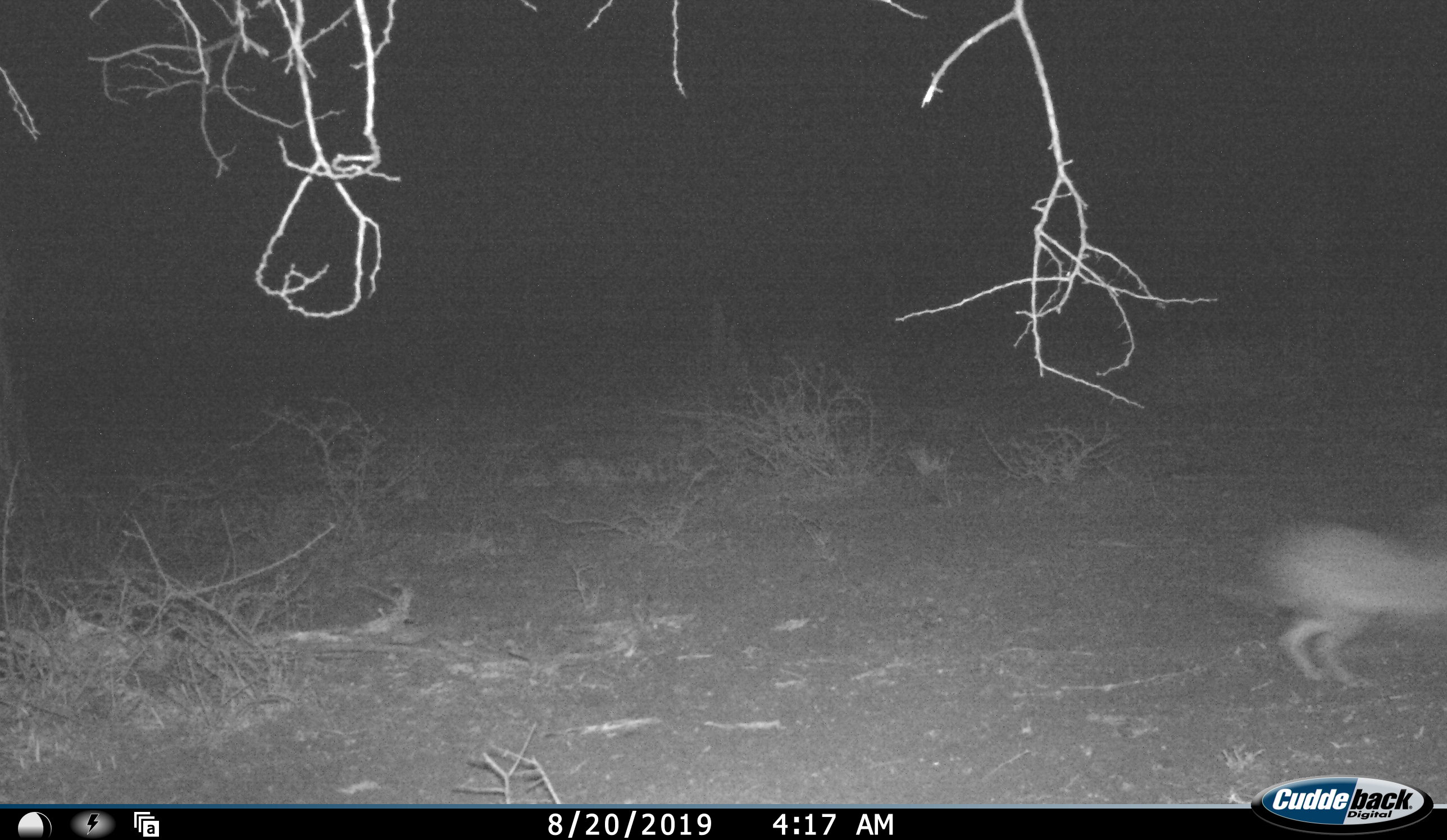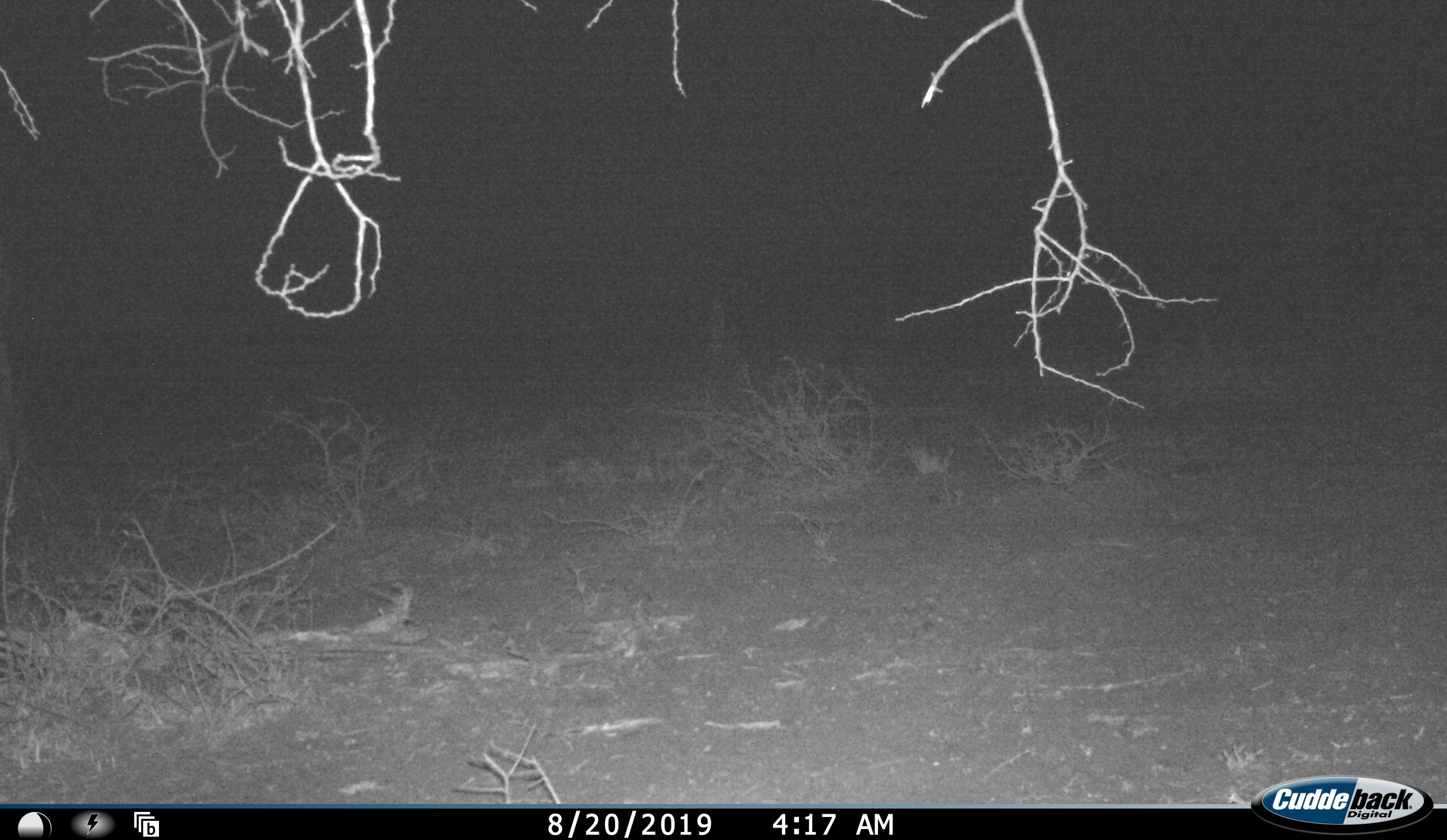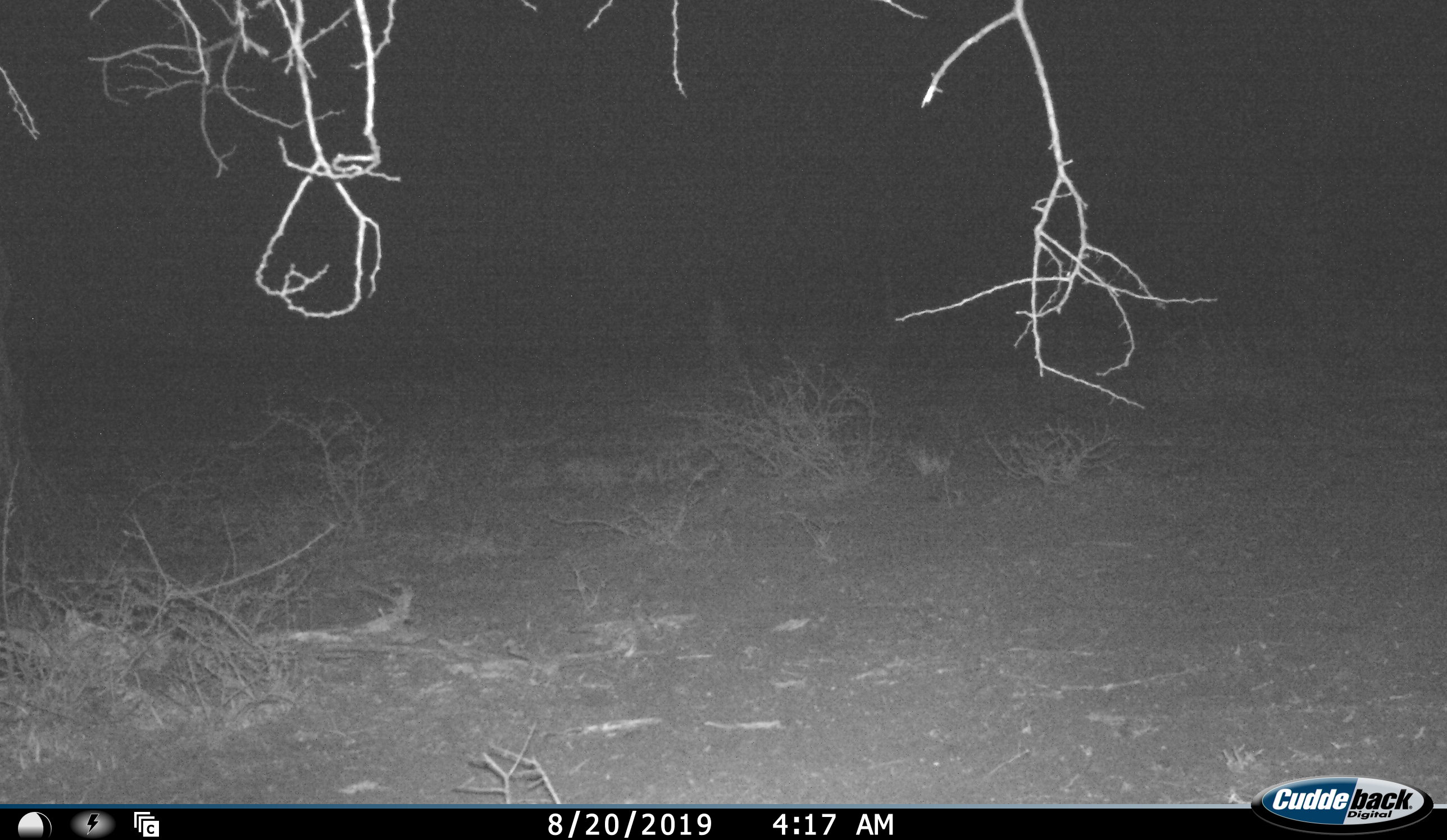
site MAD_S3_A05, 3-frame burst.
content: unidentified animal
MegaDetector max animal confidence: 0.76